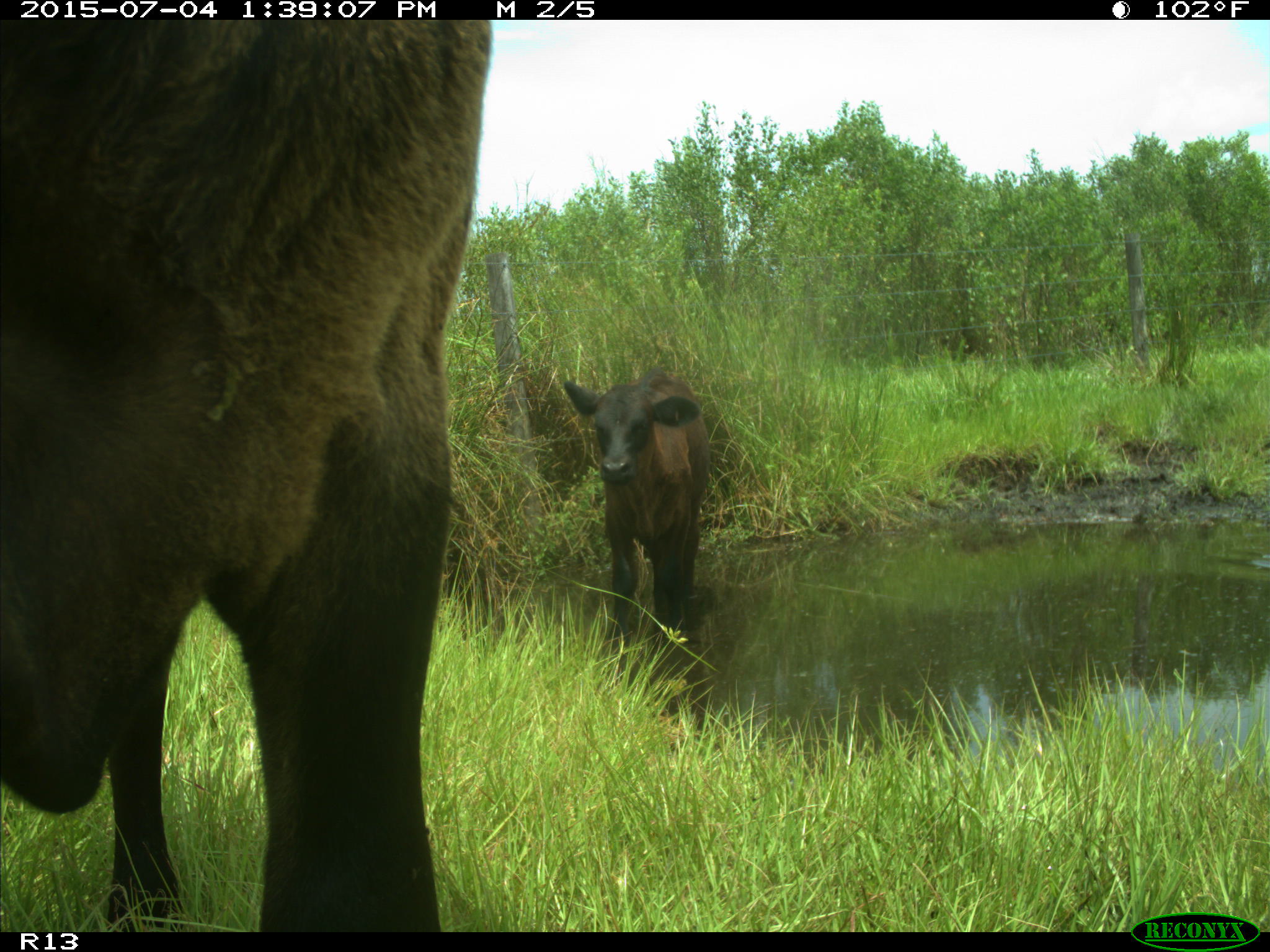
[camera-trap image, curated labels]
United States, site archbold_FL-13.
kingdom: Animalia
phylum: Chordata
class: Mammalia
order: Artiodactyla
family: Bovidae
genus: Bos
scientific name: Bos taurus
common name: domestic cow